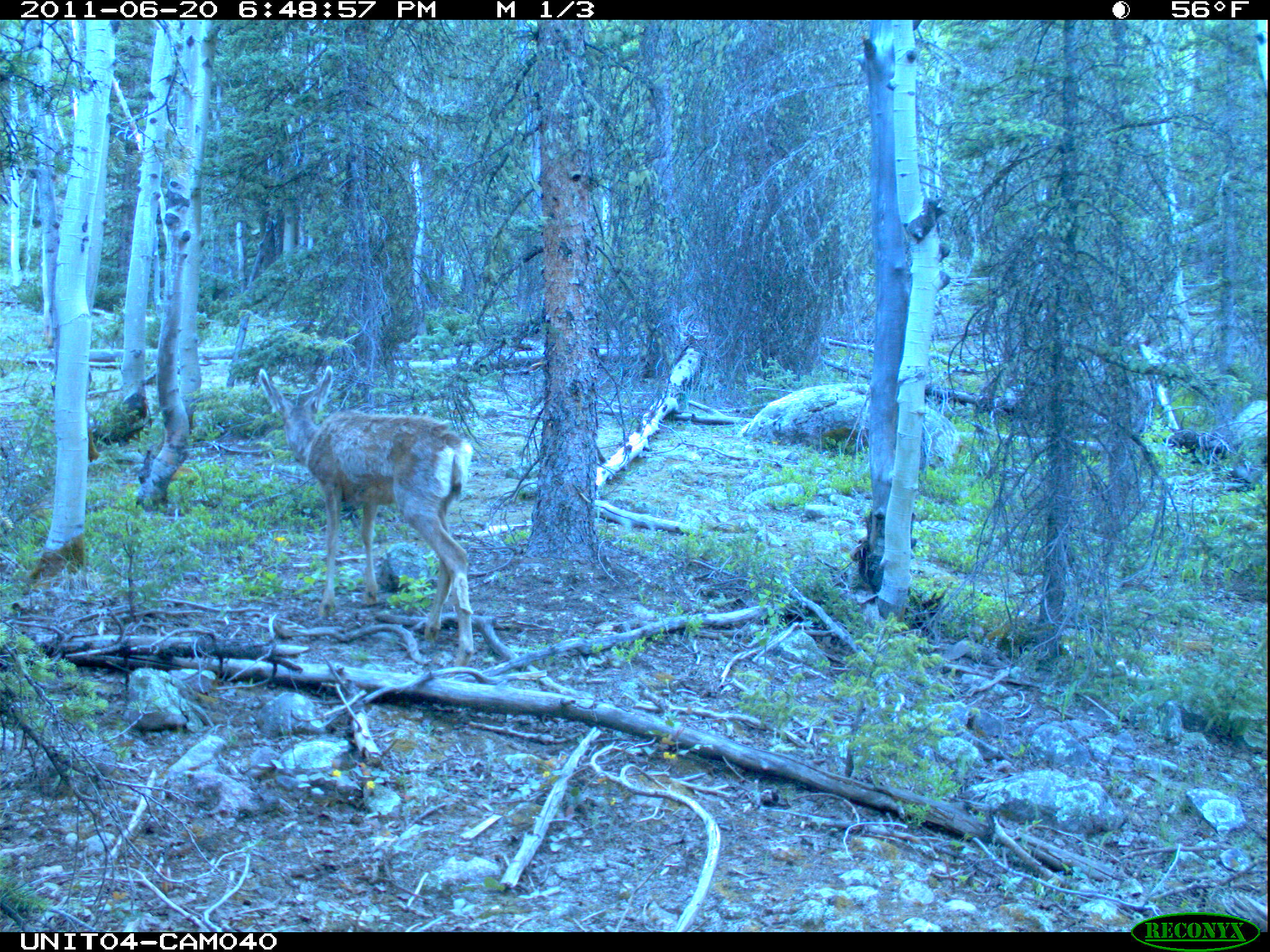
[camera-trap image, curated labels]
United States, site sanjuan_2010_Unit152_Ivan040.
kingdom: Animalia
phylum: Chordata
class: Mammalia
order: Artiodactyla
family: Cervidae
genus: Odocoileus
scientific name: Odocoileus hemionus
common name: mule deer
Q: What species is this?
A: Odocoileus hemionus (mule deer).